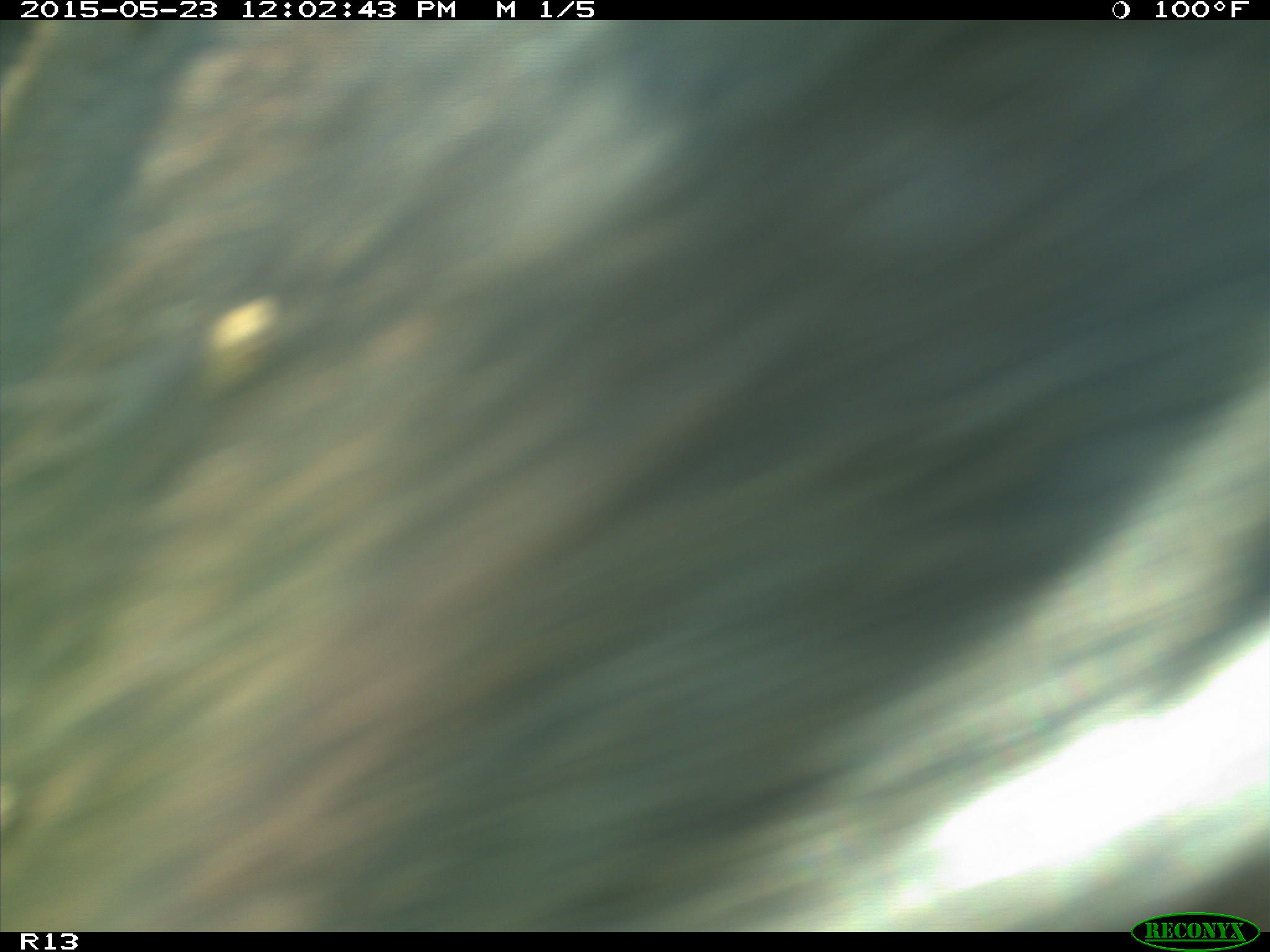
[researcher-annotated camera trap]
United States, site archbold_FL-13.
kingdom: Animalia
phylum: Chordata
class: Mammalia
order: Artiodactyla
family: Bovidae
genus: Bos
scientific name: Bos taurus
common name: domestic cow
Bos taurus (domestic cow).